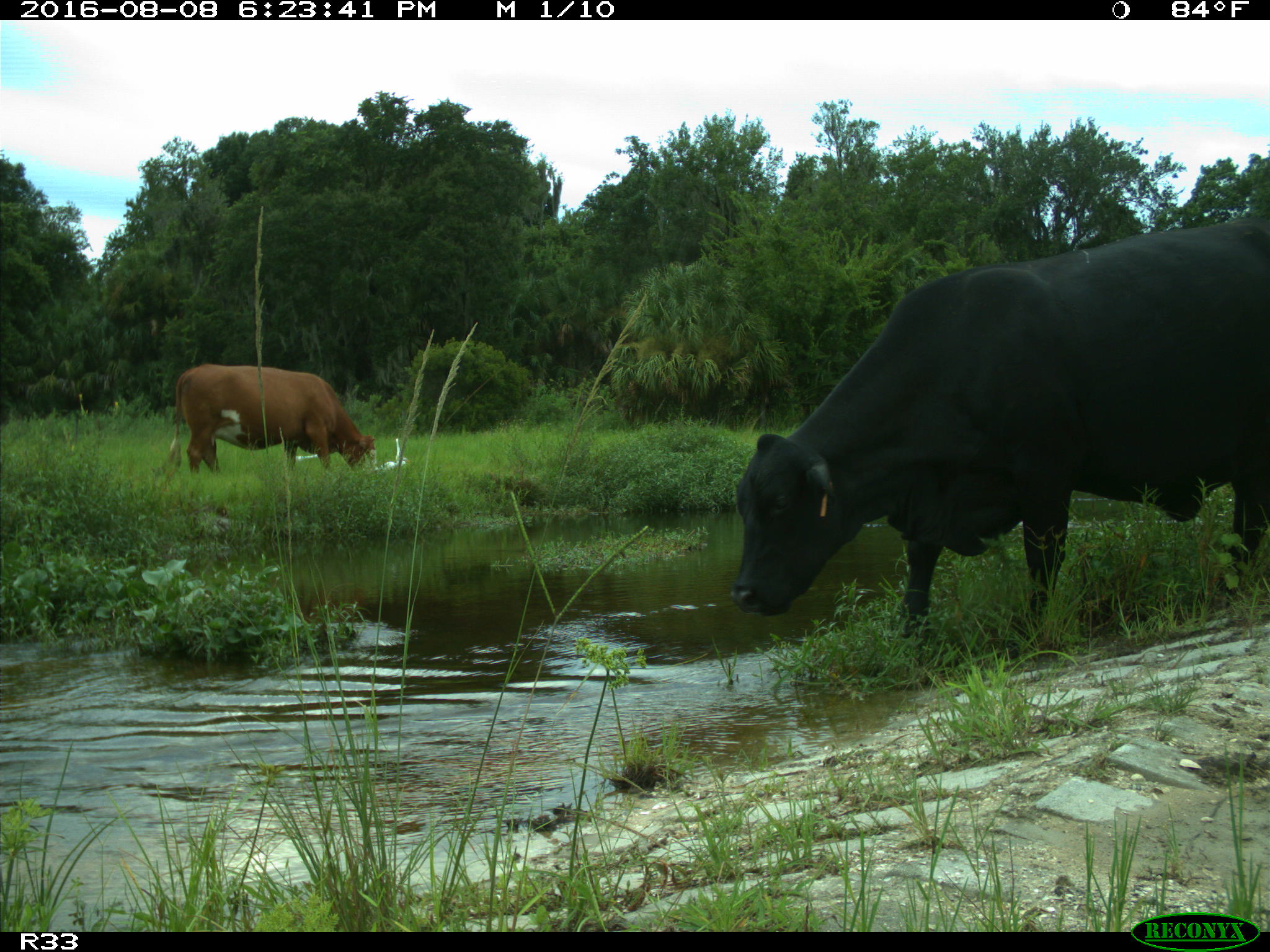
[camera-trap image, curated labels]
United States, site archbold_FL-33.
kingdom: Animalia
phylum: Chordata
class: Mammalia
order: Artiodactyla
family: Bovidae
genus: Bos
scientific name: Bos taurus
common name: domestic cow